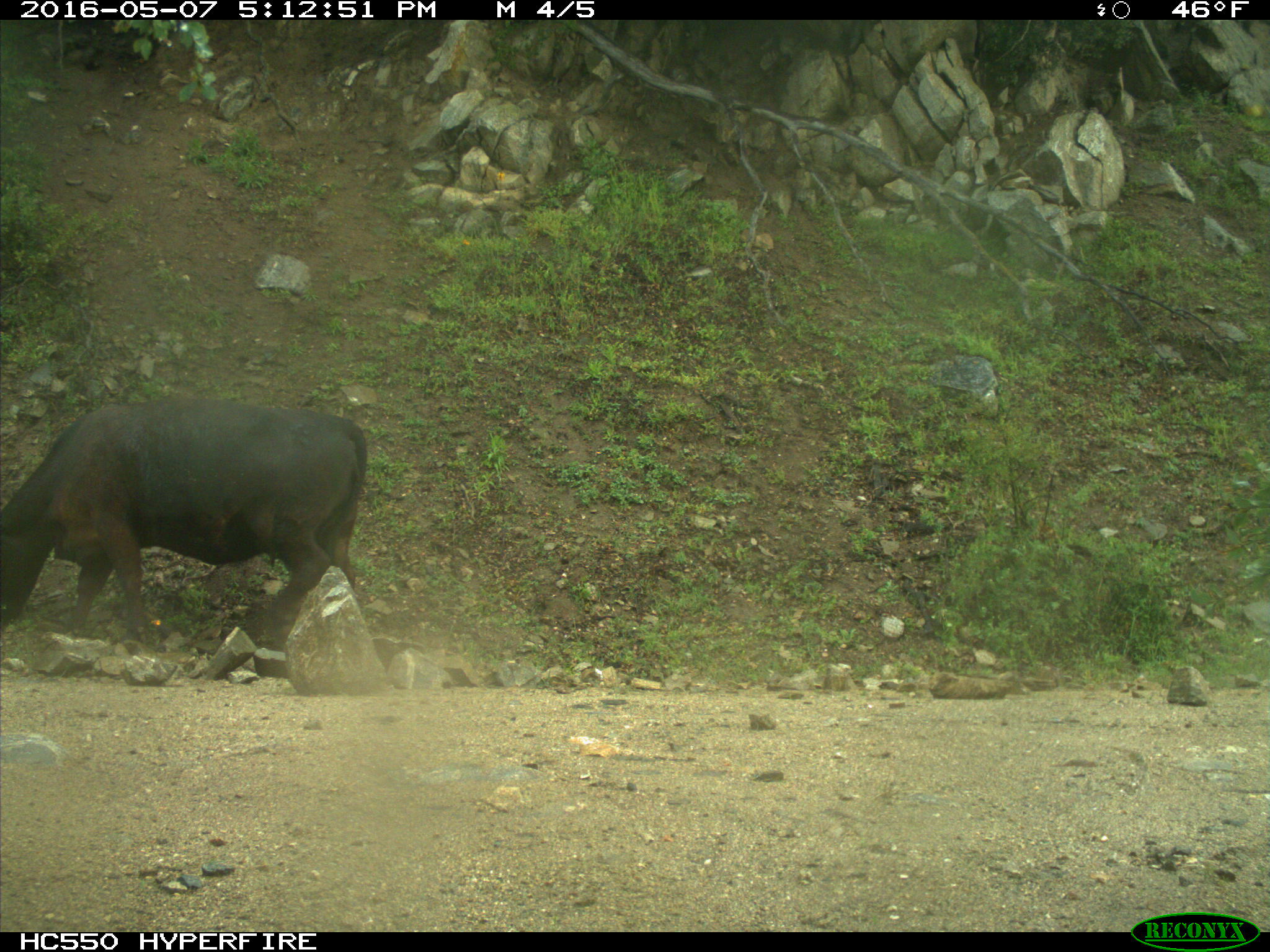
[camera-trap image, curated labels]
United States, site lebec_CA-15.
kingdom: Animalia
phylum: Chordata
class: Mammalia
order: Artiodactyla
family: Bovidae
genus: Bos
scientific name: Bos taurus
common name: domestic cow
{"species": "Bos taurus (domestic cow)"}